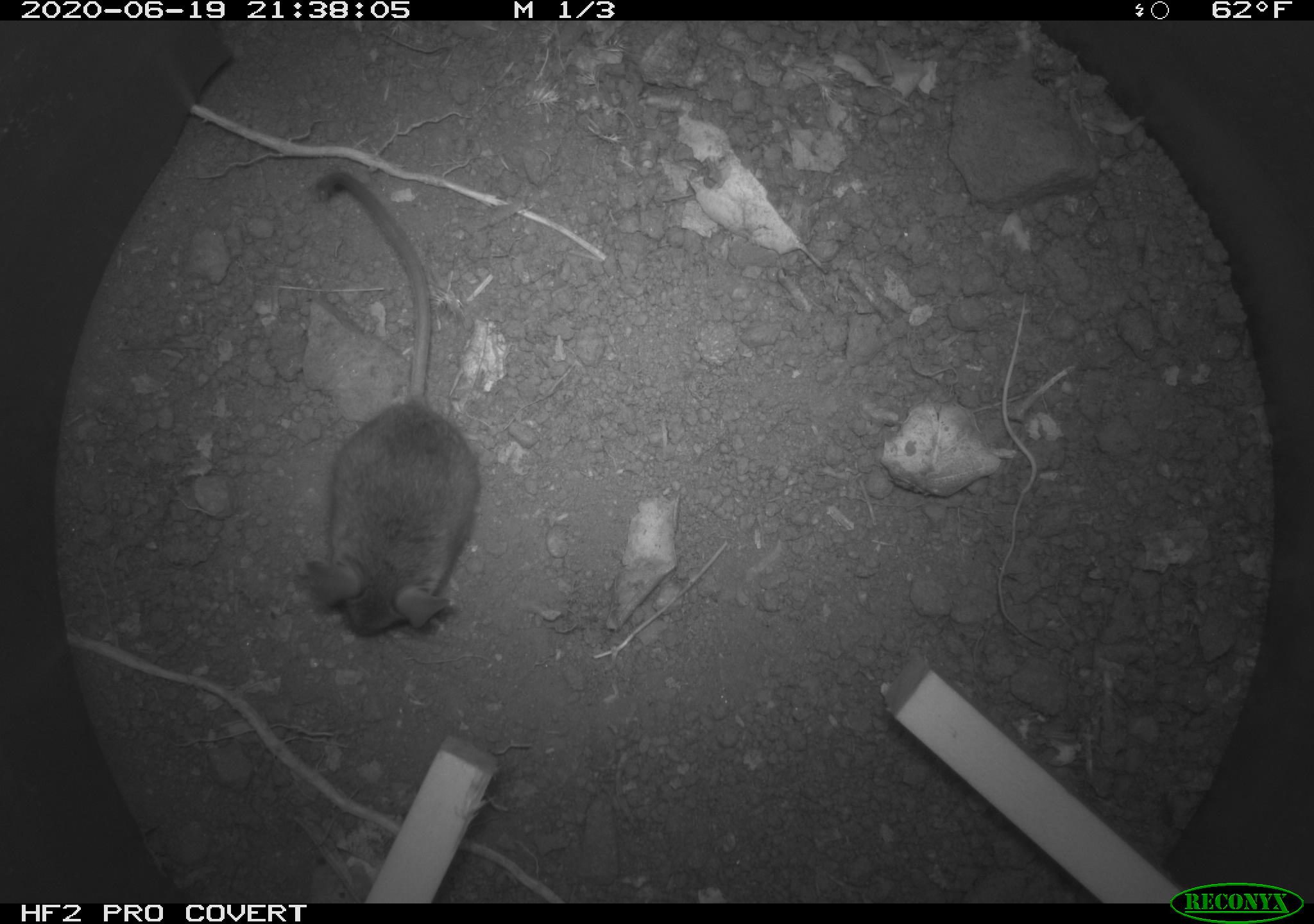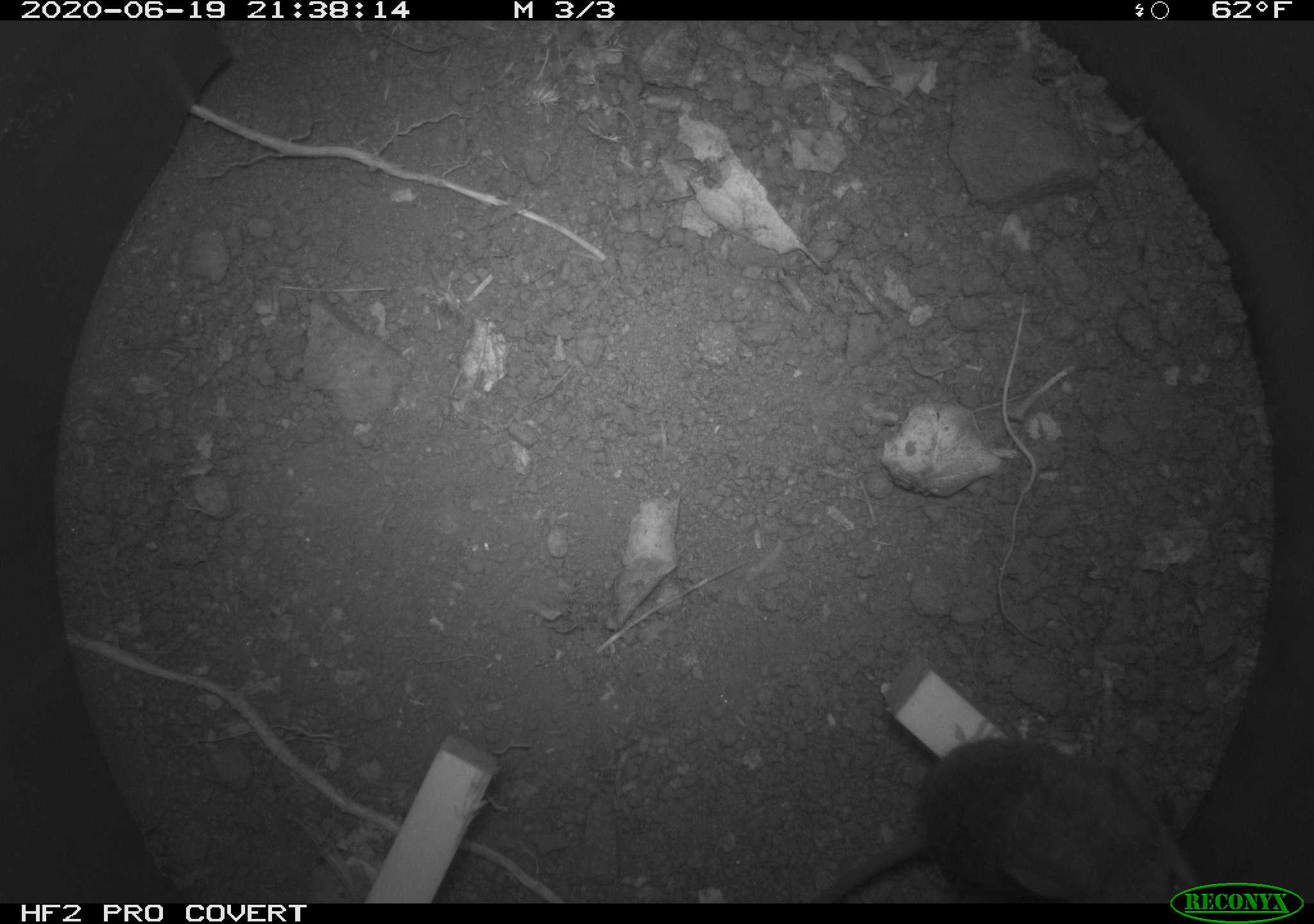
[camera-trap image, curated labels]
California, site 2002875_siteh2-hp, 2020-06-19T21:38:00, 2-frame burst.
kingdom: Animalia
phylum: Chordata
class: Mammalia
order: Rodentia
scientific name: Rodentia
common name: mouse species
Mouse species (Rodentia).